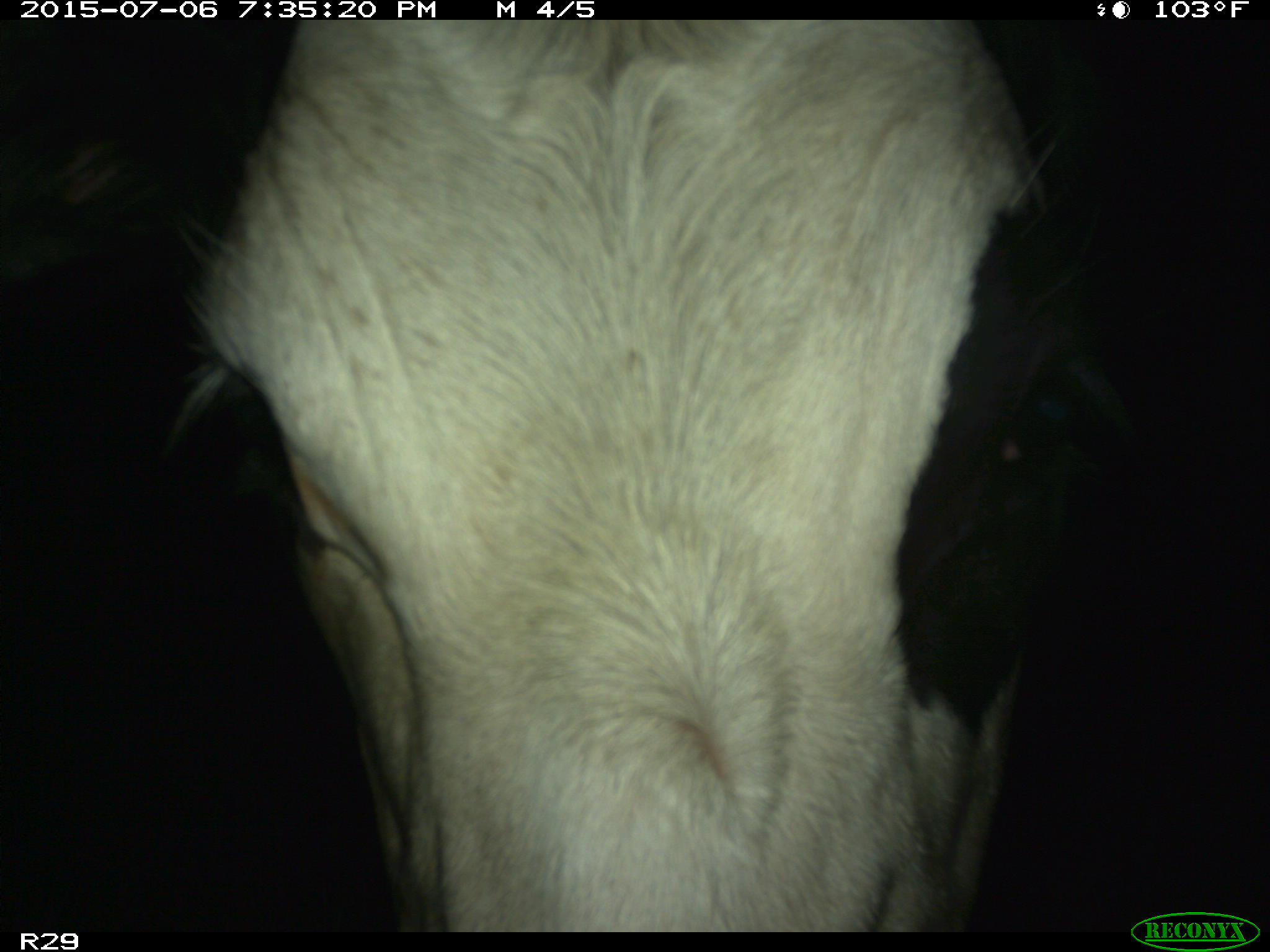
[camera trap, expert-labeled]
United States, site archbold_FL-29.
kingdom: Animalia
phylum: Chordata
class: Mammalia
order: Artiodactyla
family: Bovidae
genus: Bos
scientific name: Bos taurus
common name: domestic cow